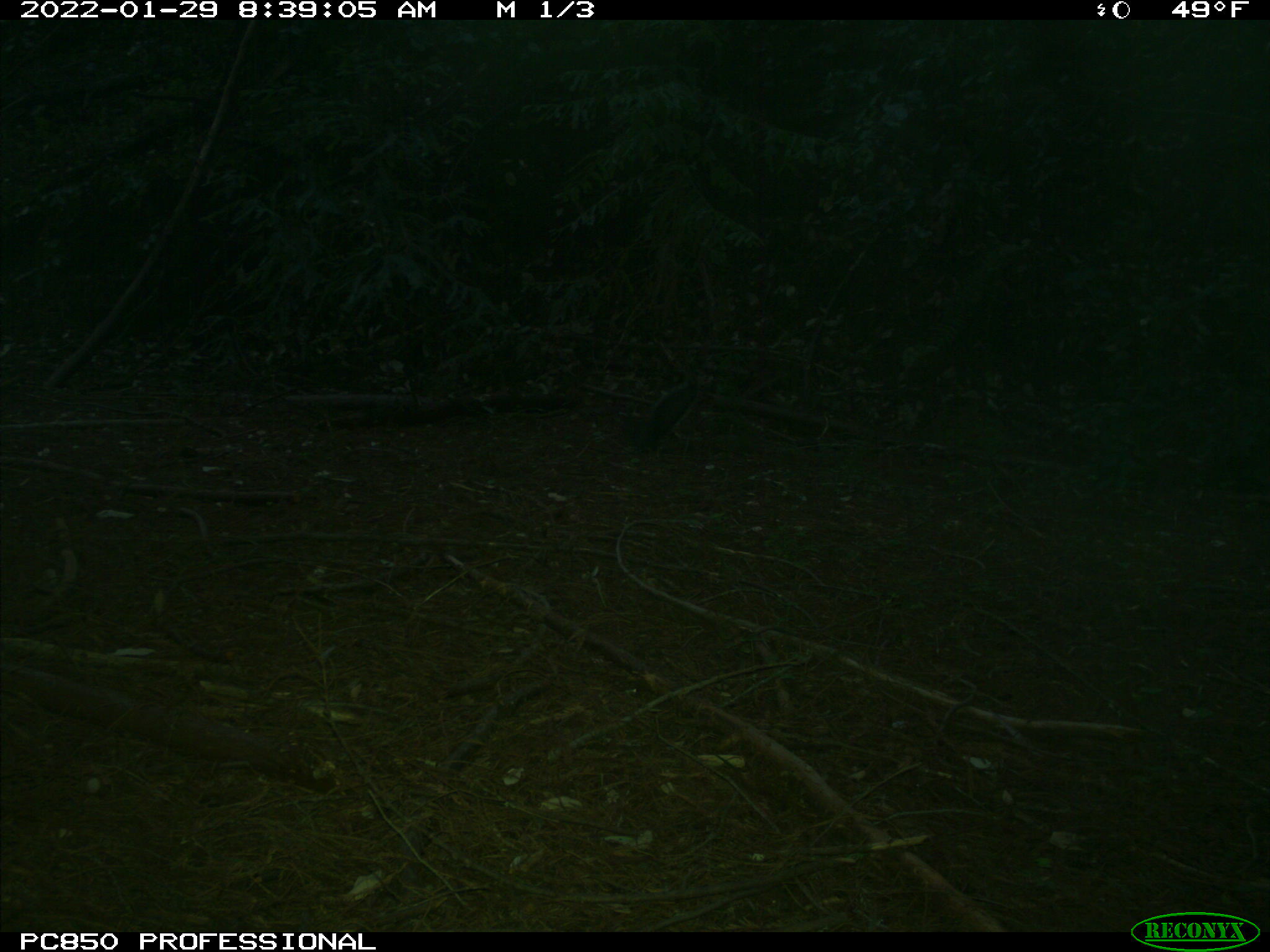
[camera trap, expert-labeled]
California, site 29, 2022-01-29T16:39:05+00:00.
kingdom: Animalia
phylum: Chordata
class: Aves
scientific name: Aves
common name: bird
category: unknown bird